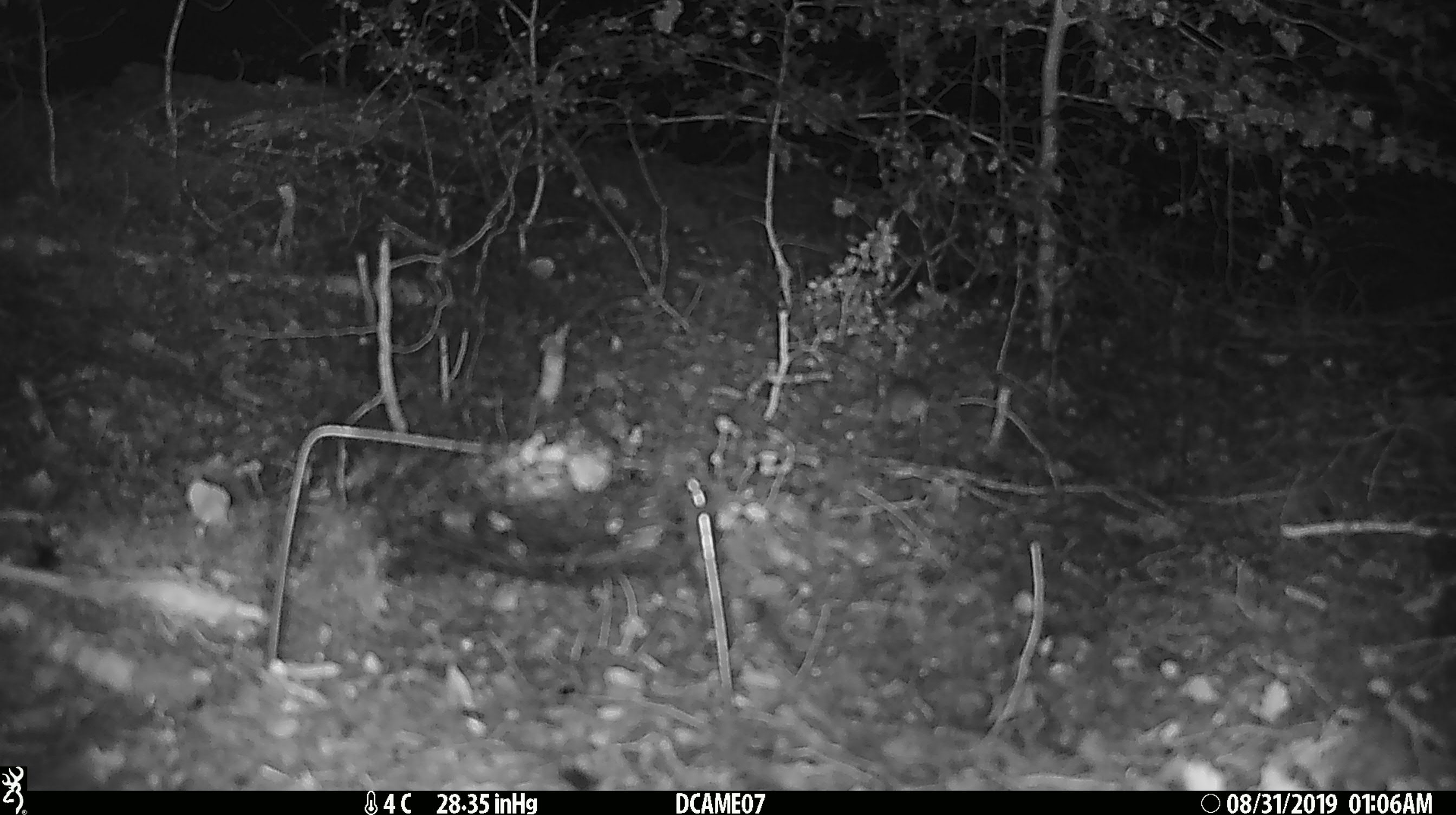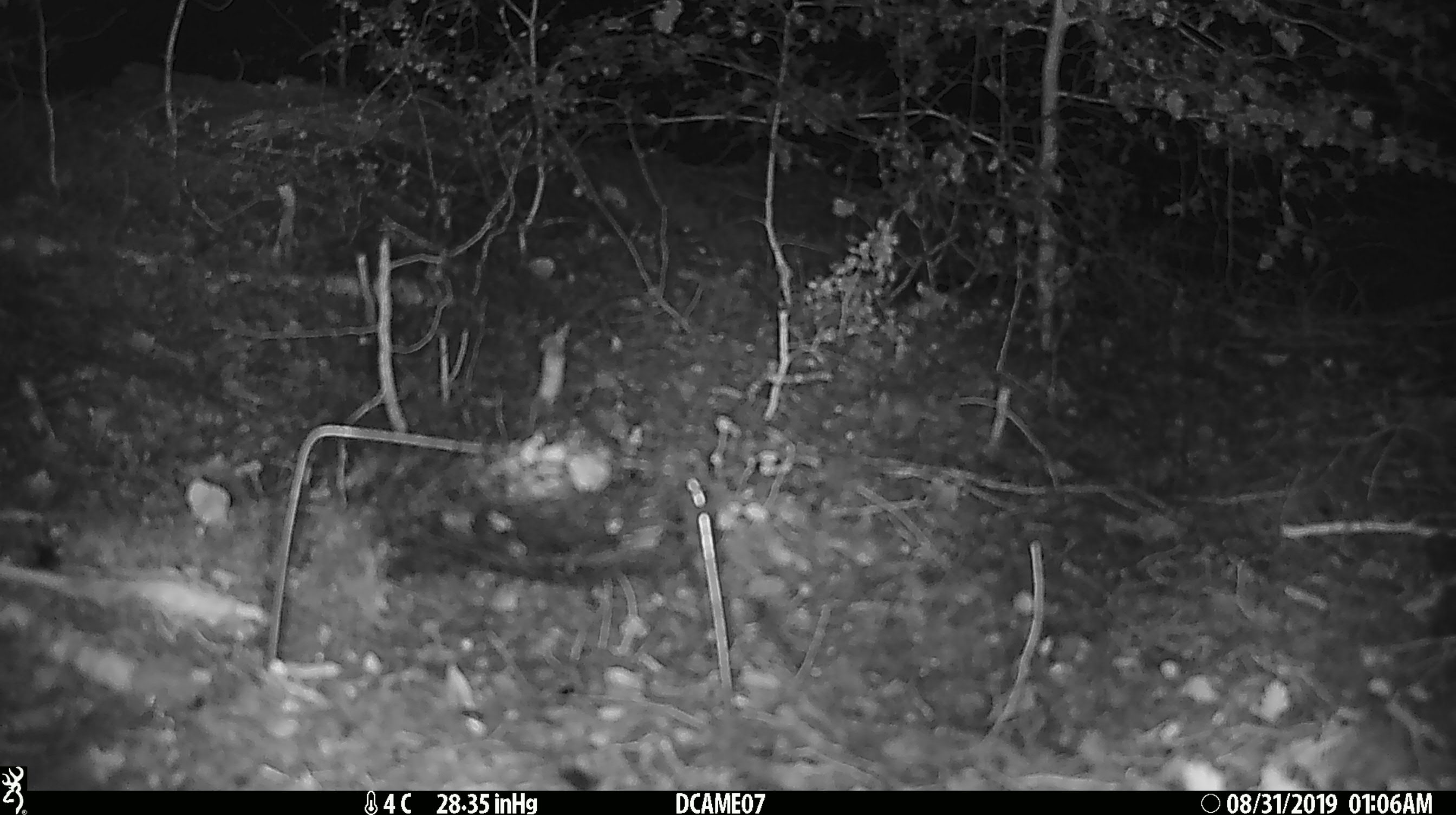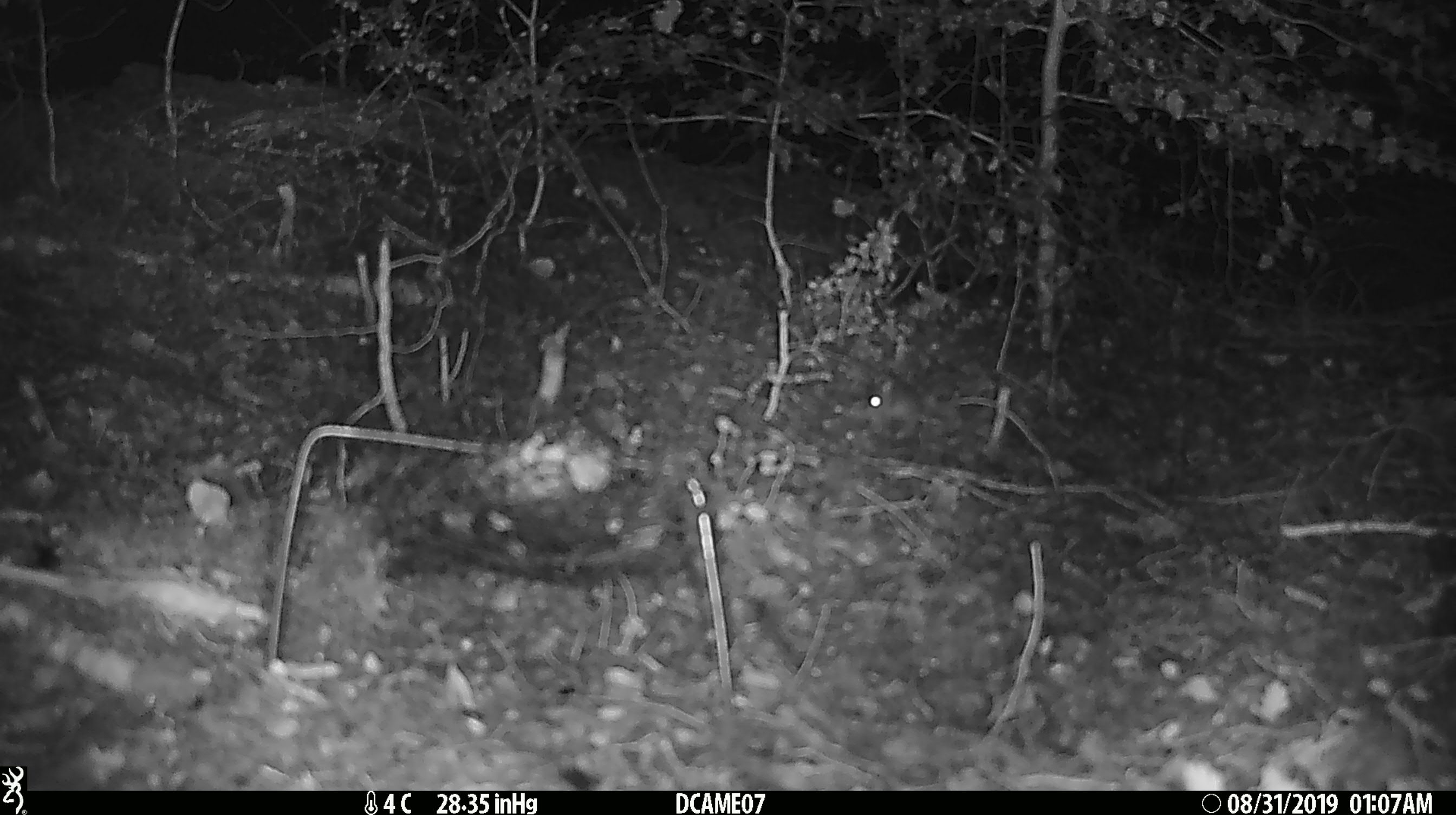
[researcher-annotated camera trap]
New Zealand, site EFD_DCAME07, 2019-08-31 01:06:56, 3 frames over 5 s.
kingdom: Animalia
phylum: Chordata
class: Mammalia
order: Rodentia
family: Muridae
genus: Mus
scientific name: Mus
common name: mouse